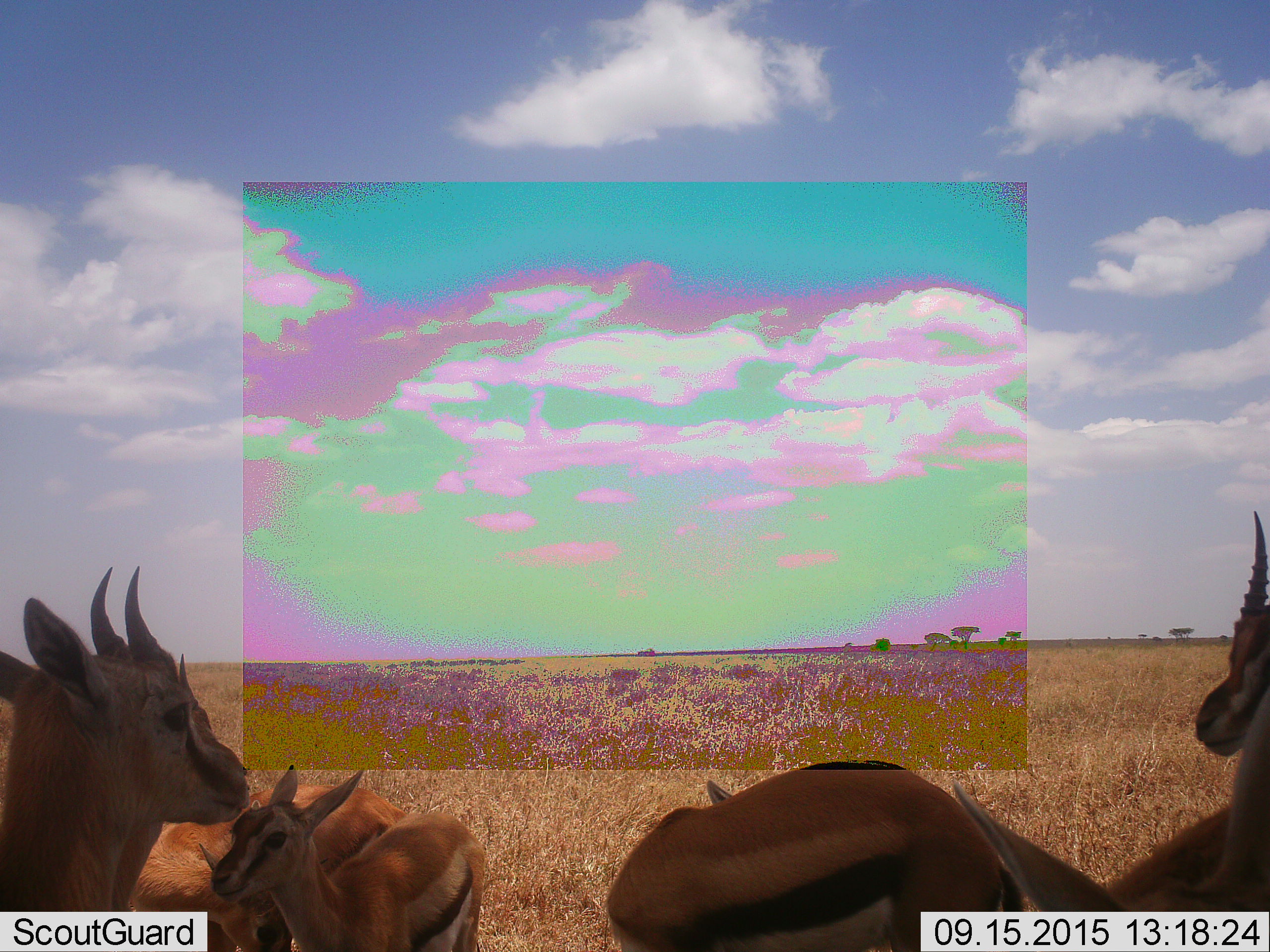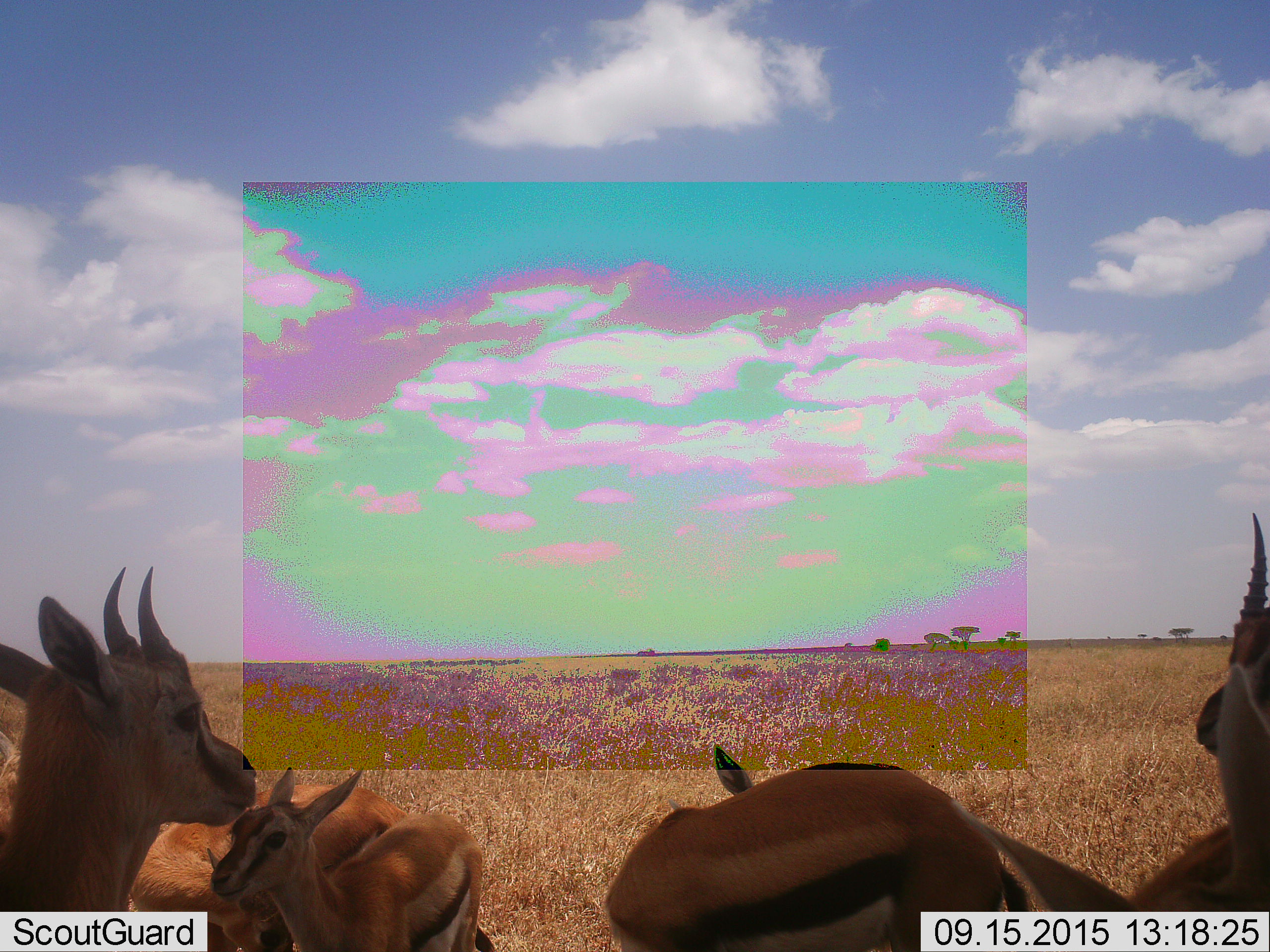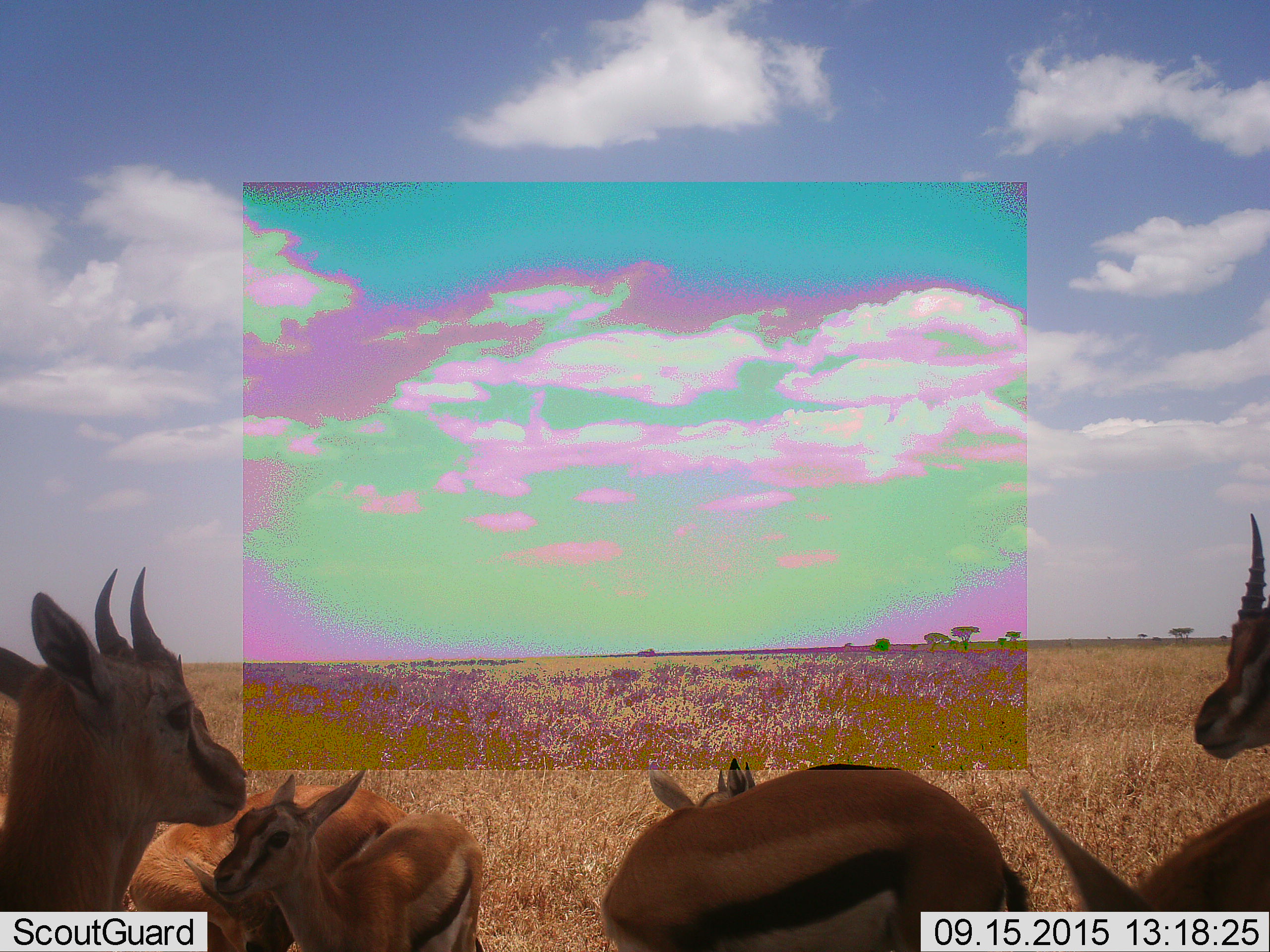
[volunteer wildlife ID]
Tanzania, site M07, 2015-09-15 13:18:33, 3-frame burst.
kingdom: Animalia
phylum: Chordata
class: Mammalia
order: Artiodactyla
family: Bovidae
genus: Eudorcas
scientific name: Eudorcas thomsonii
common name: thomson's gazelle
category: gazellethomsons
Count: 6.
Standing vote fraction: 90%.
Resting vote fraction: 30%.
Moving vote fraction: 10%.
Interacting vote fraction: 0%.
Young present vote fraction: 80%.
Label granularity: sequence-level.